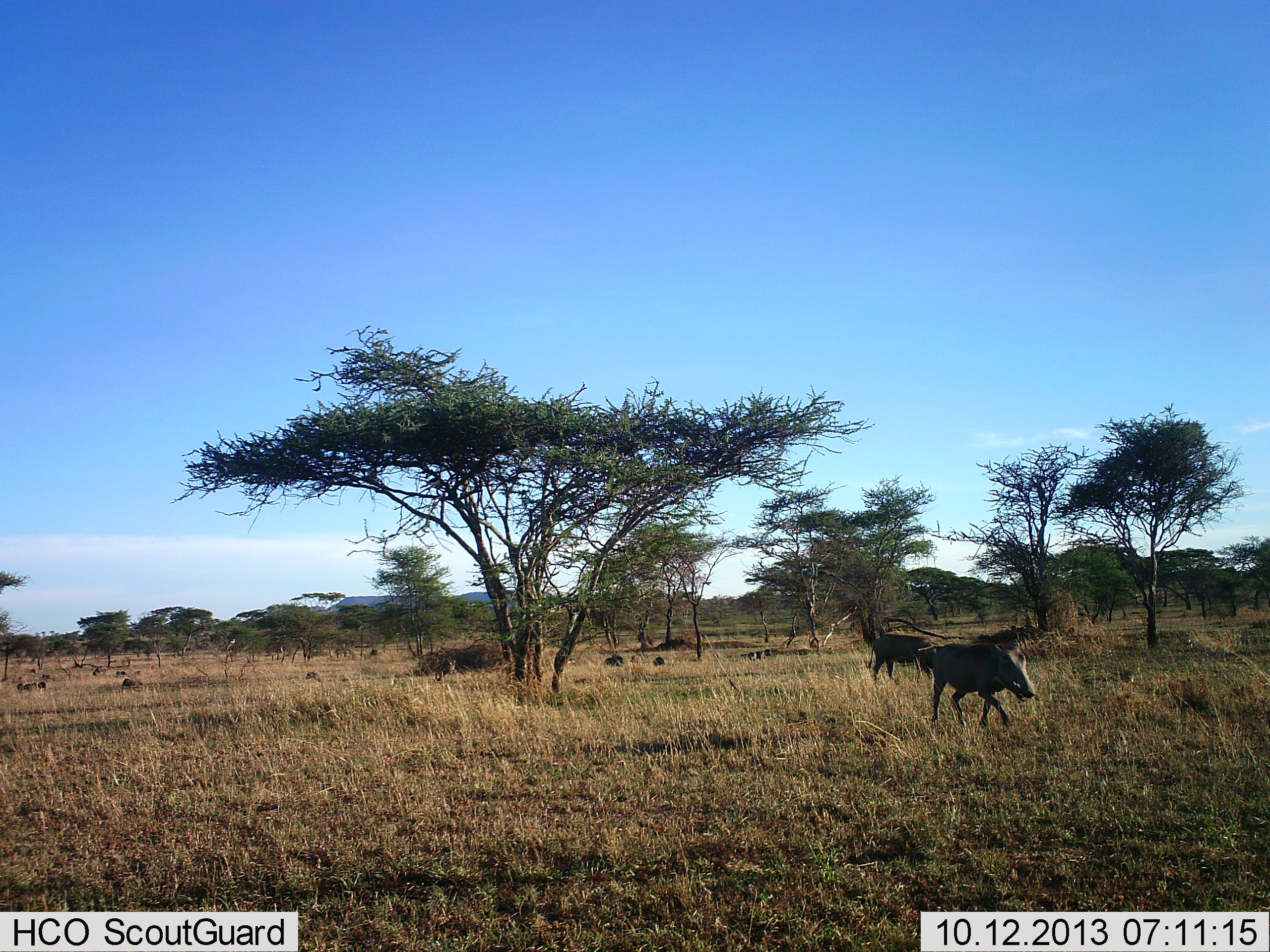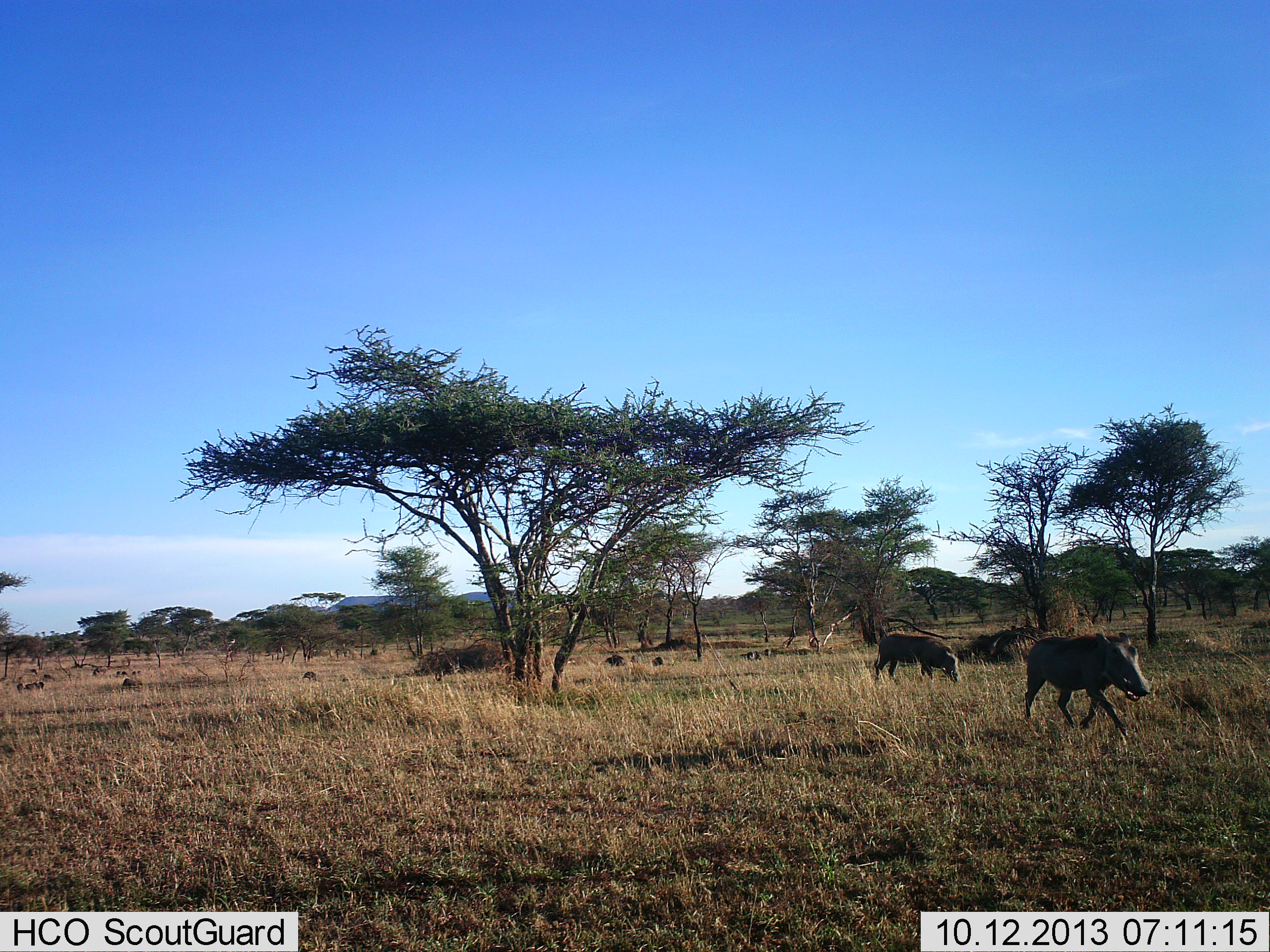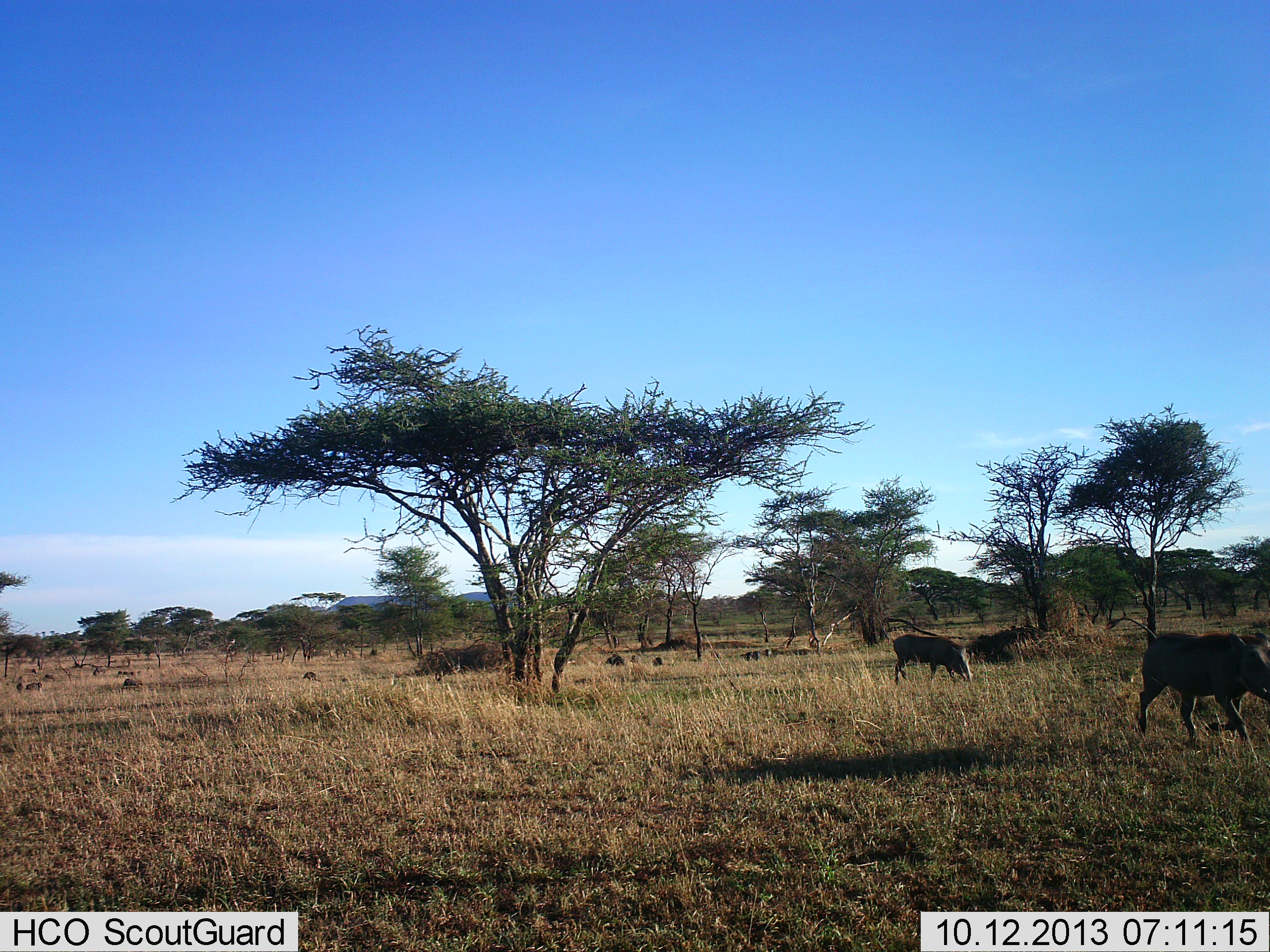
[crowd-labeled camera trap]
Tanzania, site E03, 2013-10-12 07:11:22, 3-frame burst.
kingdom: Animalia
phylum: Chordata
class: Mammalia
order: Artiodactyla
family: Suidae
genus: Phacochoerus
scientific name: Phacochoerus africanus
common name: warthog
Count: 2.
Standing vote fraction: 5%.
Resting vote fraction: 5%.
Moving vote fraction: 100%.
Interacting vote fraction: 5%.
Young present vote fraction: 0%.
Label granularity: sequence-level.